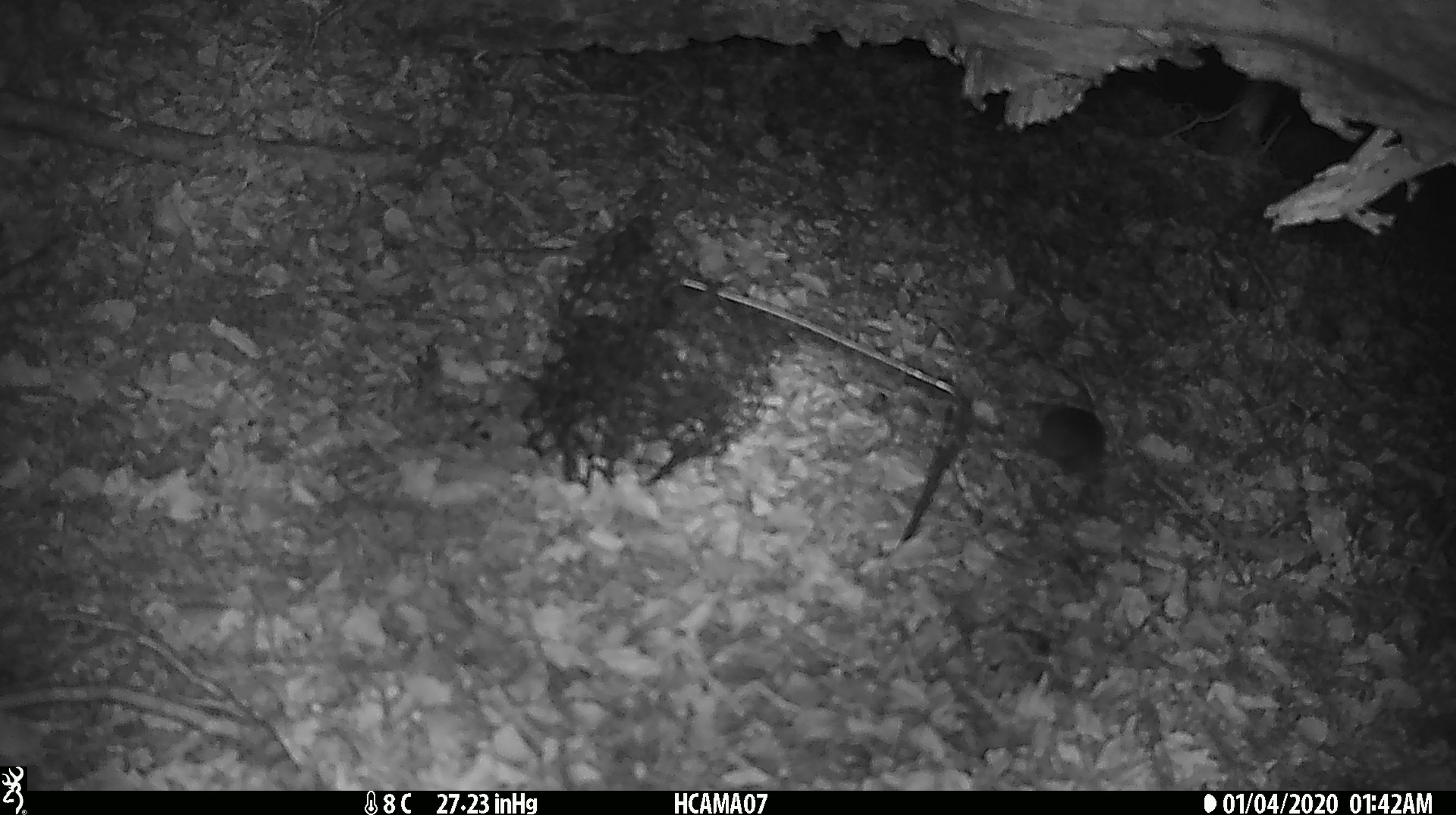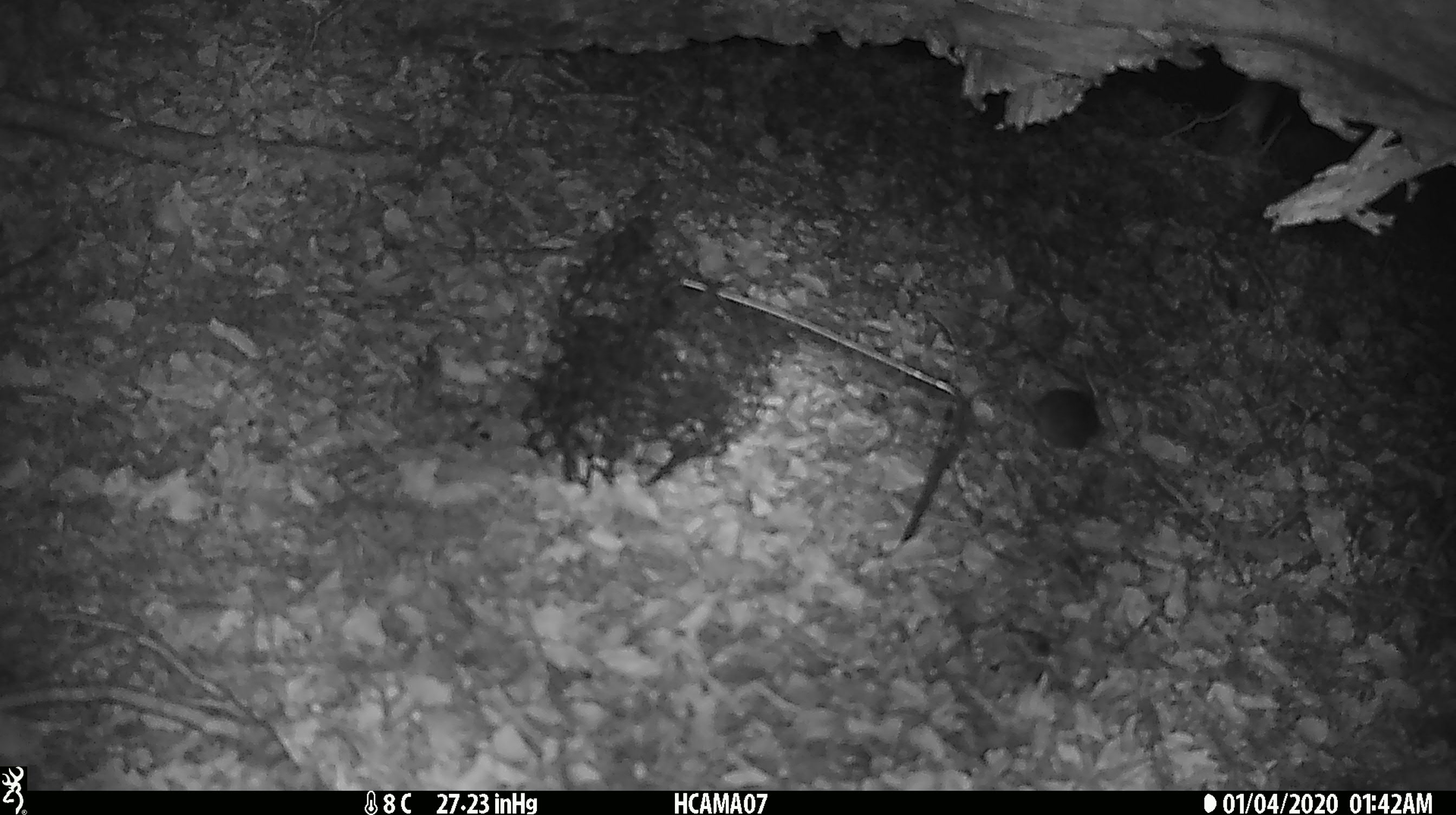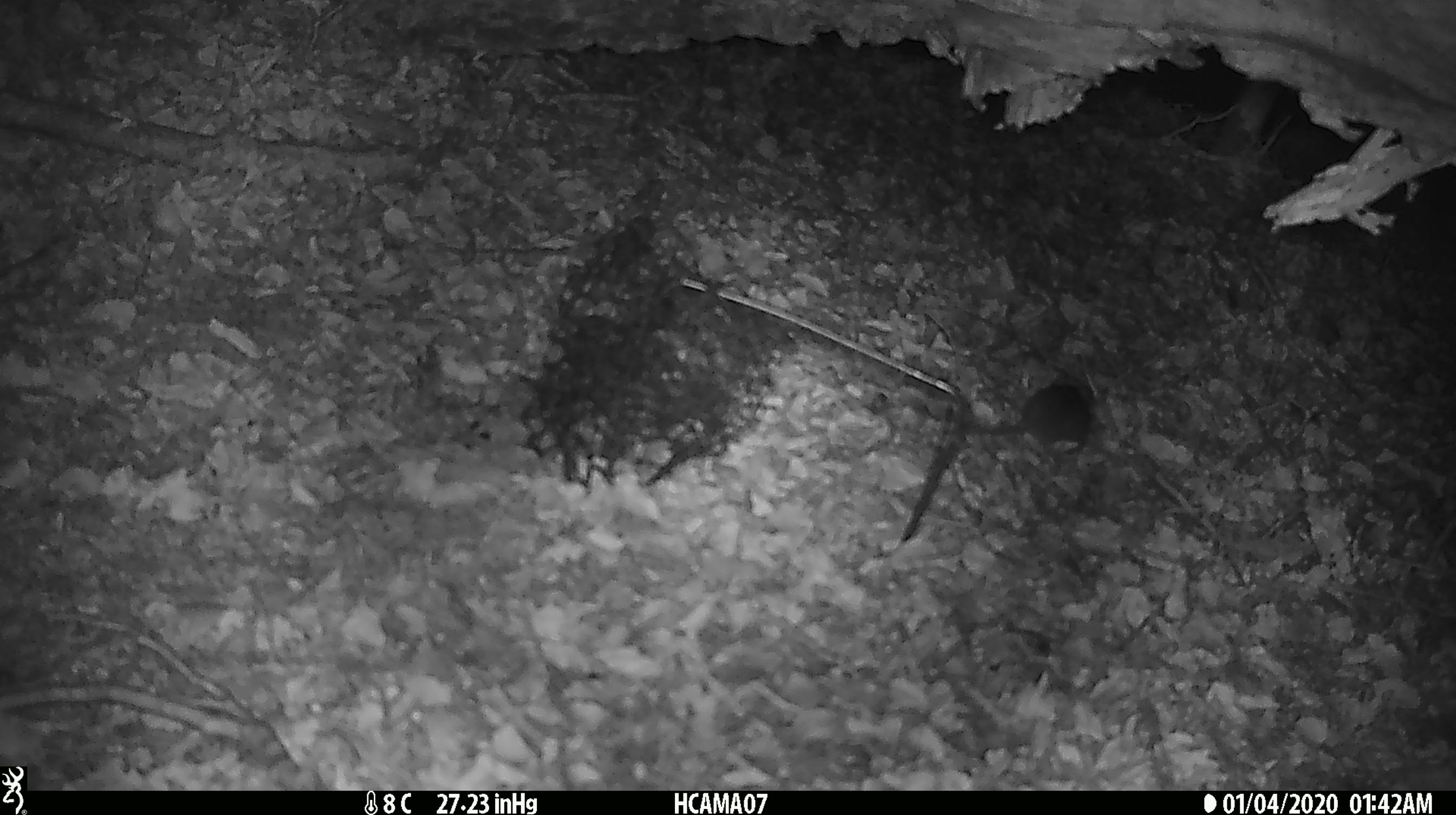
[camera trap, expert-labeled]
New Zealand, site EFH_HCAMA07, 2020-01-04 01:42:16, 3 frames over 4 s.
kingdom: Animalia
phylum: Chordata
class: Mammalia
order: Rodentia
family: Muridae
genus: Mus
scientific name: Mus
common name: mouse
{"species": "mouse (Mus)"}